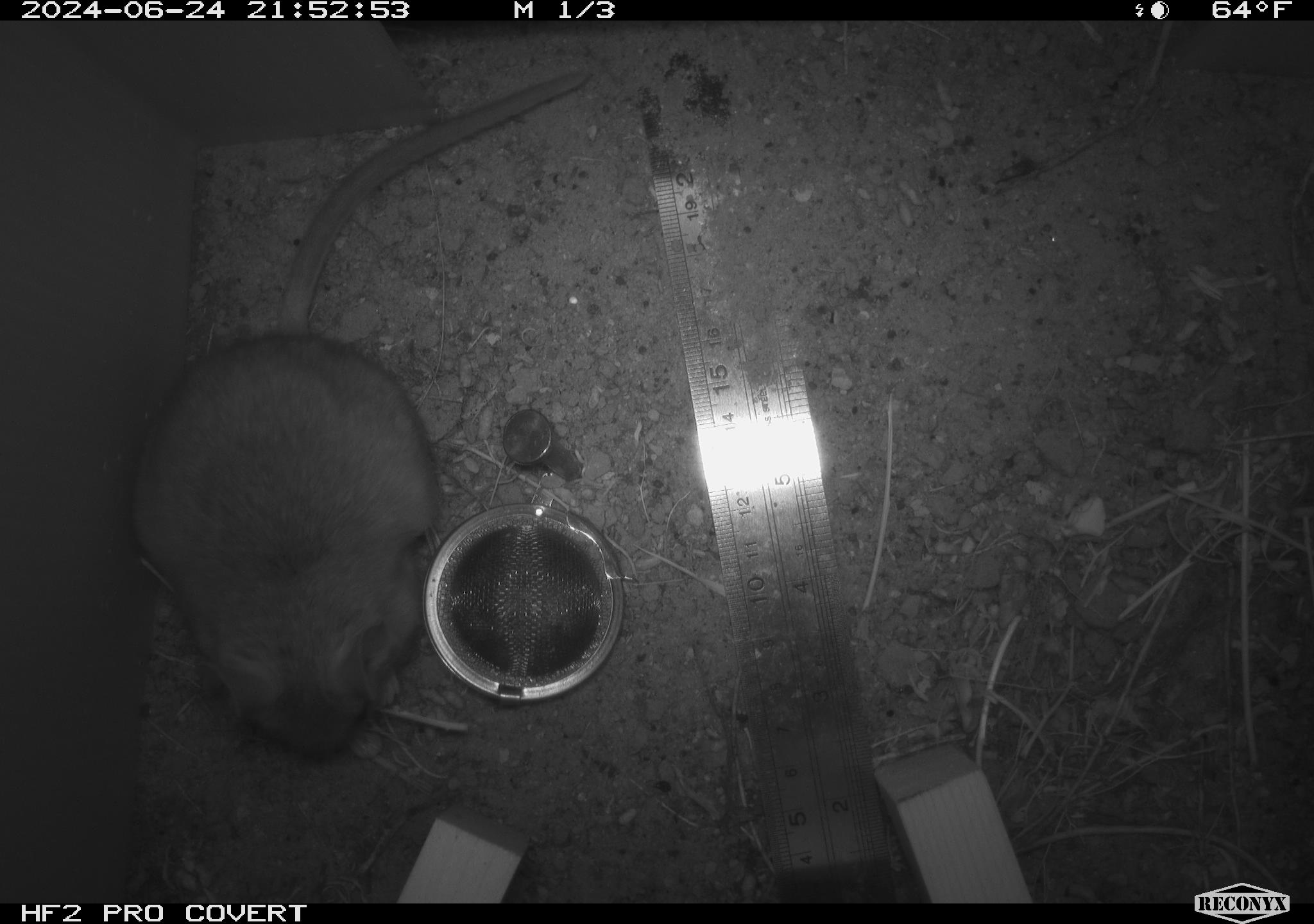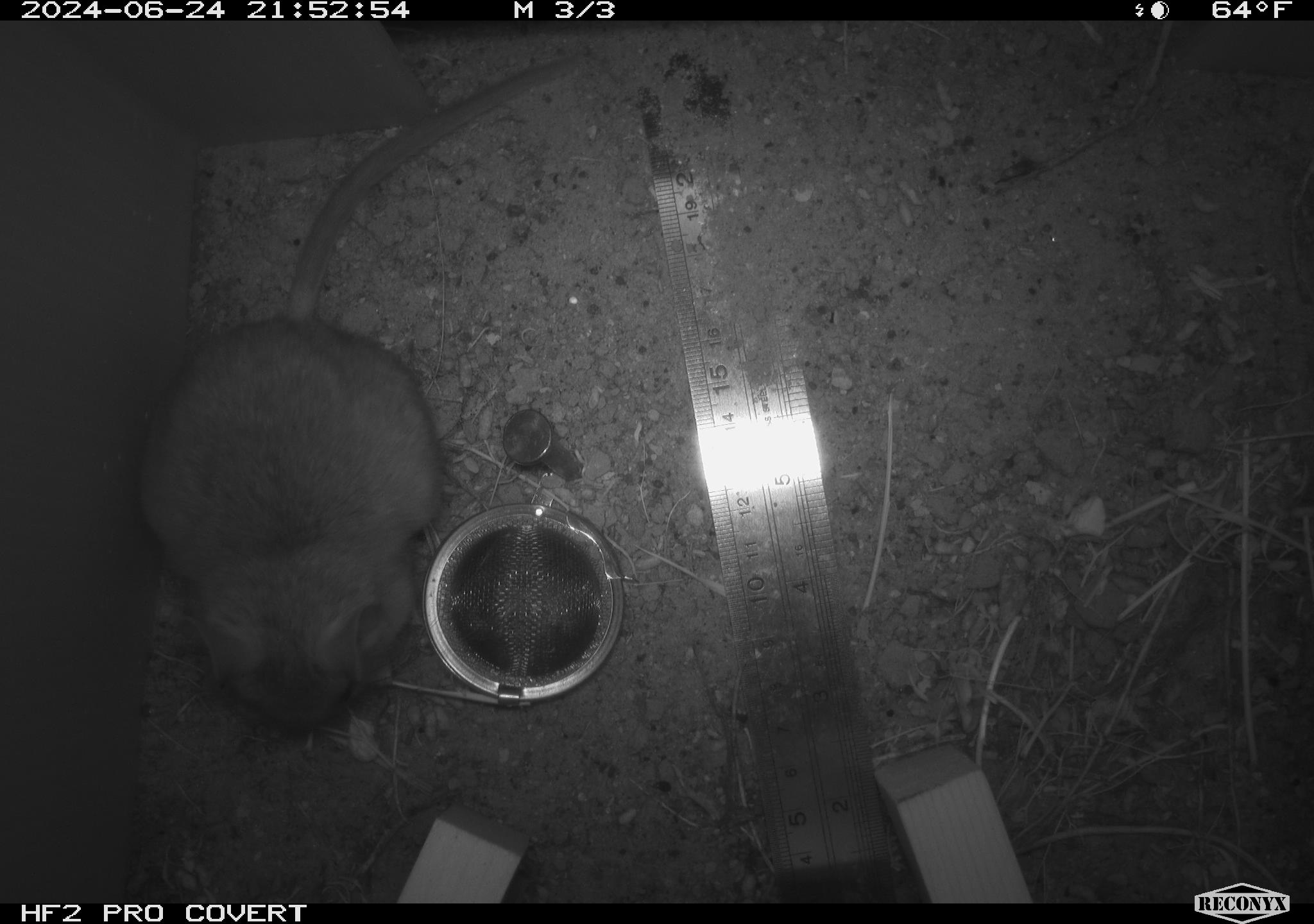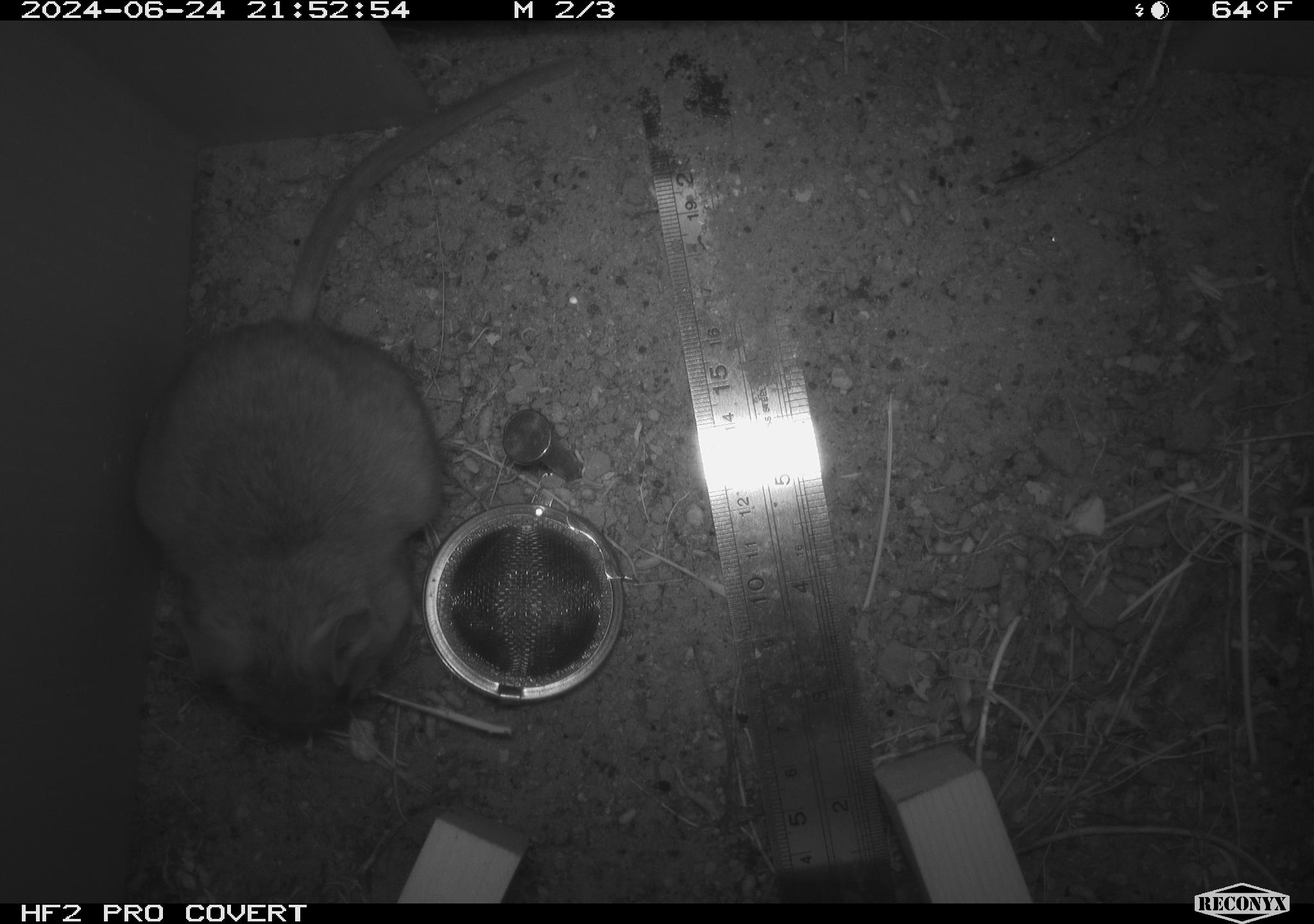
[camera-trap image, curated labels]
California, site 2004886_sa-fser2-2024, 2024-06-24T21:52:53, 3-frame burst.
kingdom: Animalia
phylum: Chordata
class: Mammalia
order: Rodentia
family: Cricetidae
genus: Neotoma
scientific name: Neotoma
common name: pack rat or woodrat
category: neotoma species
Neotoma species (pack rat or woodrat) (Neotoma).